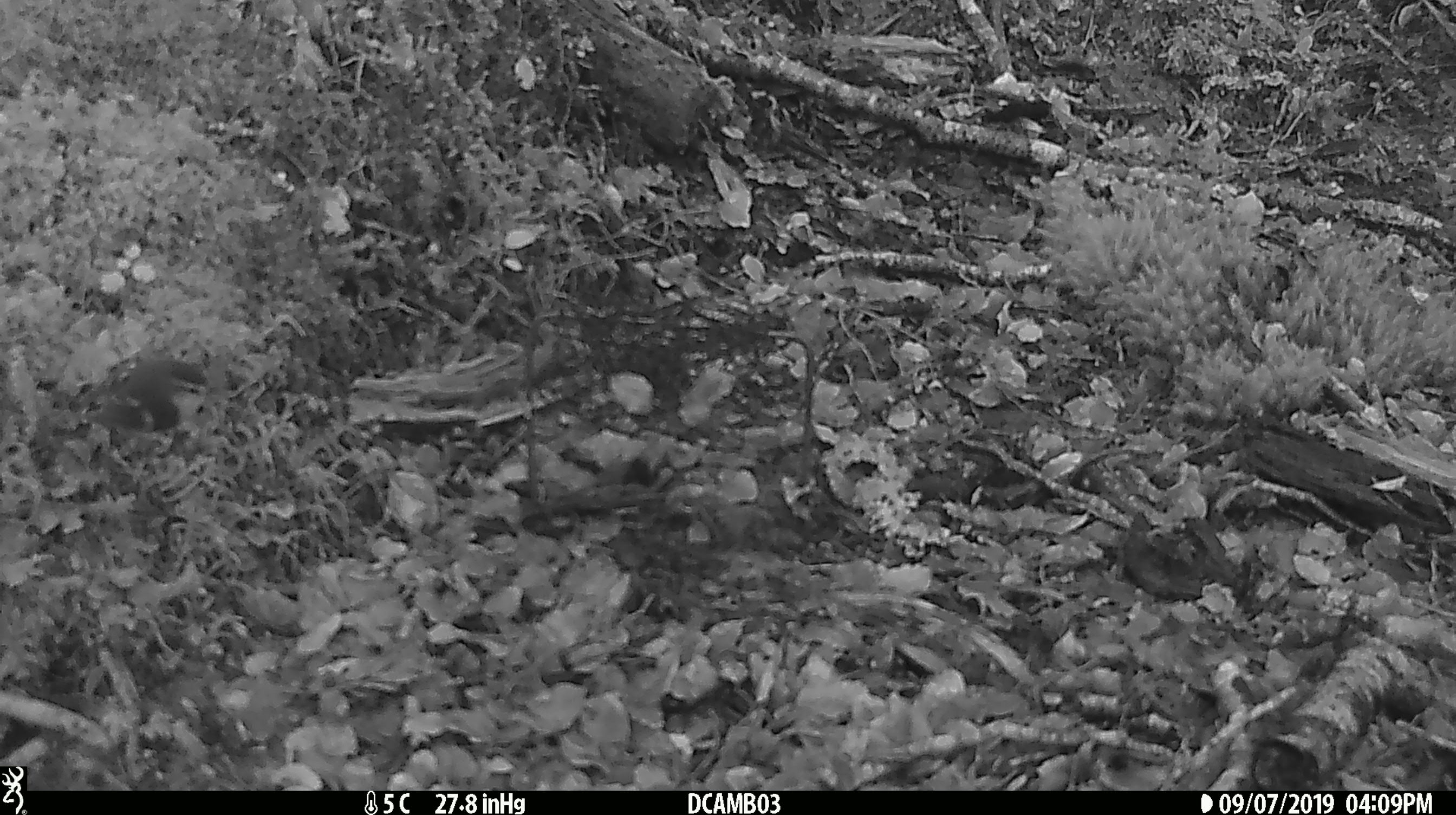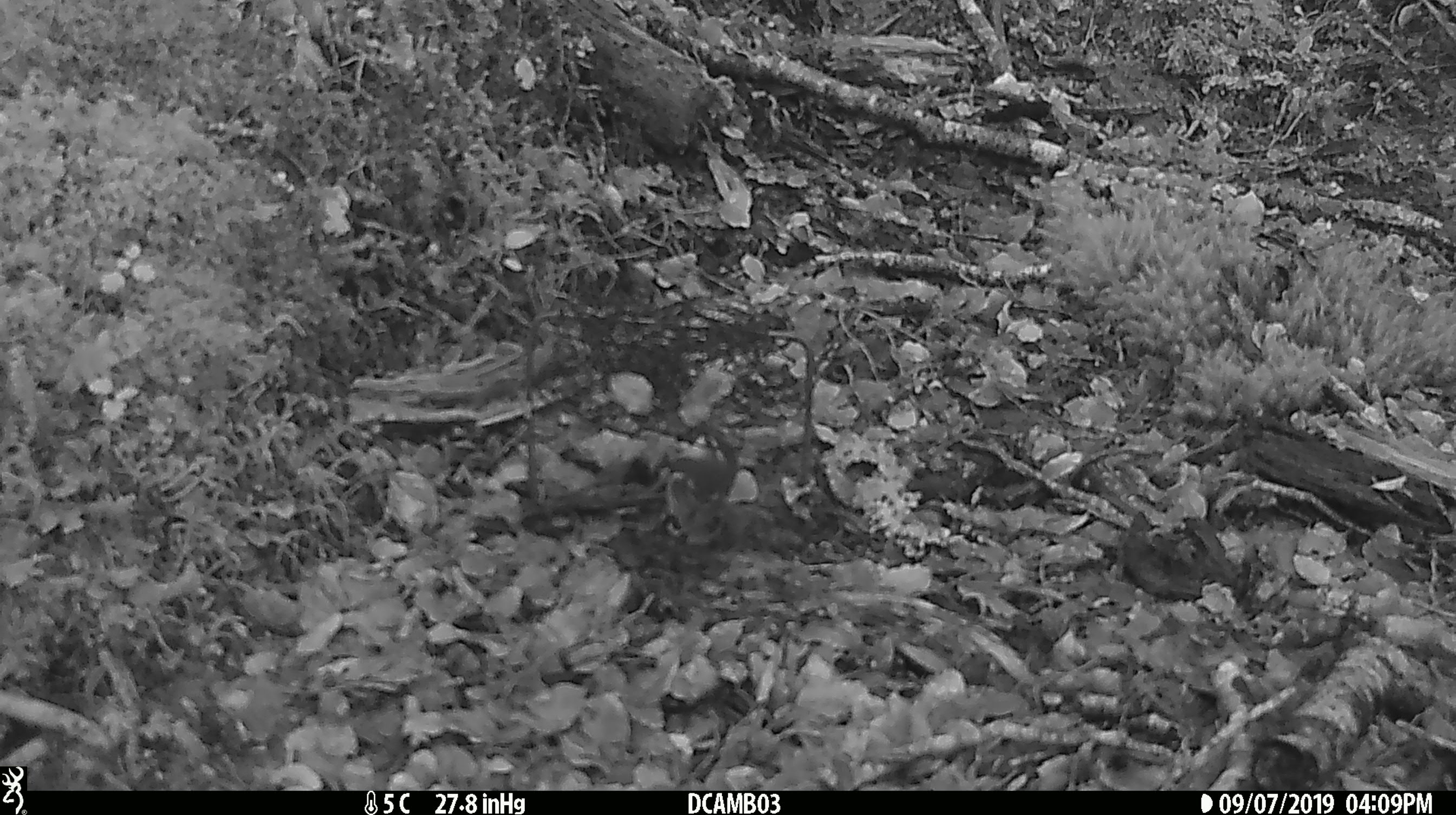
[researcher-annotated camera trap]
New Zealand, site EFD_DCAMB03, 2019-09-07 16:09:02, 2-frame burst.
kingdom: Animalia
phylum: Chordata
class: Aves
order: Passeriformes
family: Acanthisittidae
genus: Acanthisitta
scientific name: Acanthisitta chloris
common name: rifleman